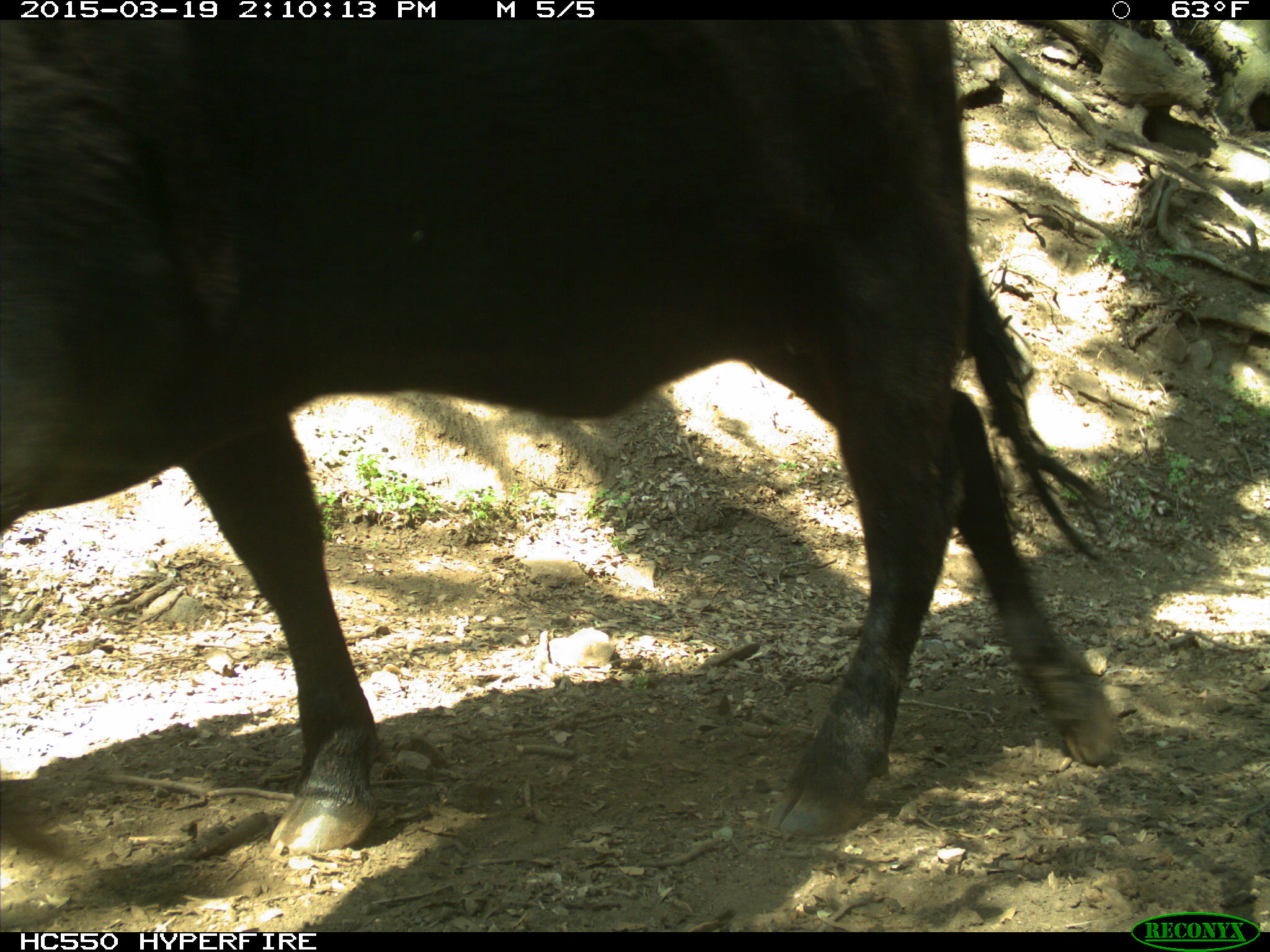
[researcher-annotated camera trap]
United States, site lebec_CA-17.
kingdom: Animalia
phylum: Chordata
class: Mammalia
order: Artiodactyla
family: Bovidae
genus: Bos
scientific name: Bos taurus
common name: domestic cow